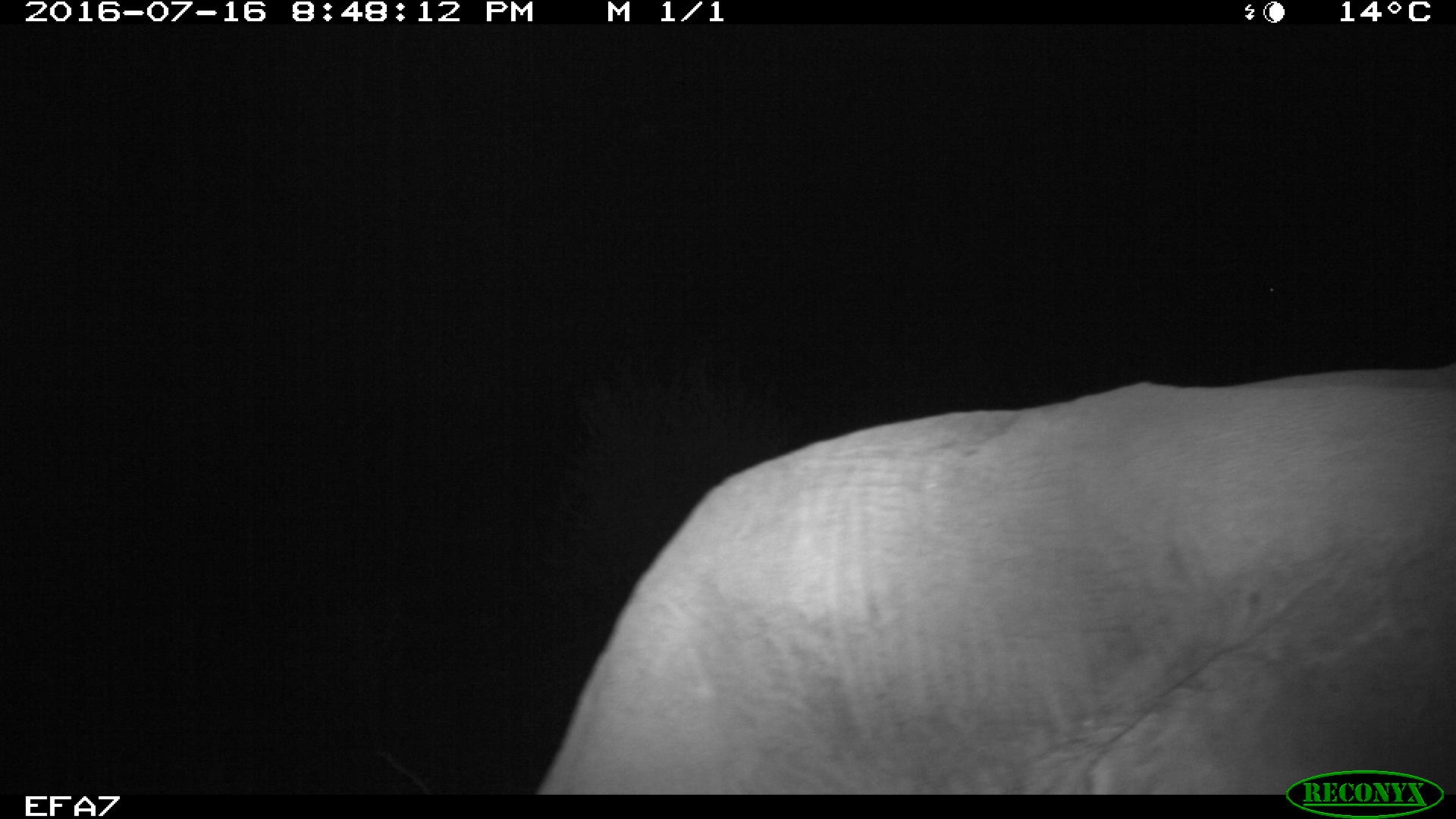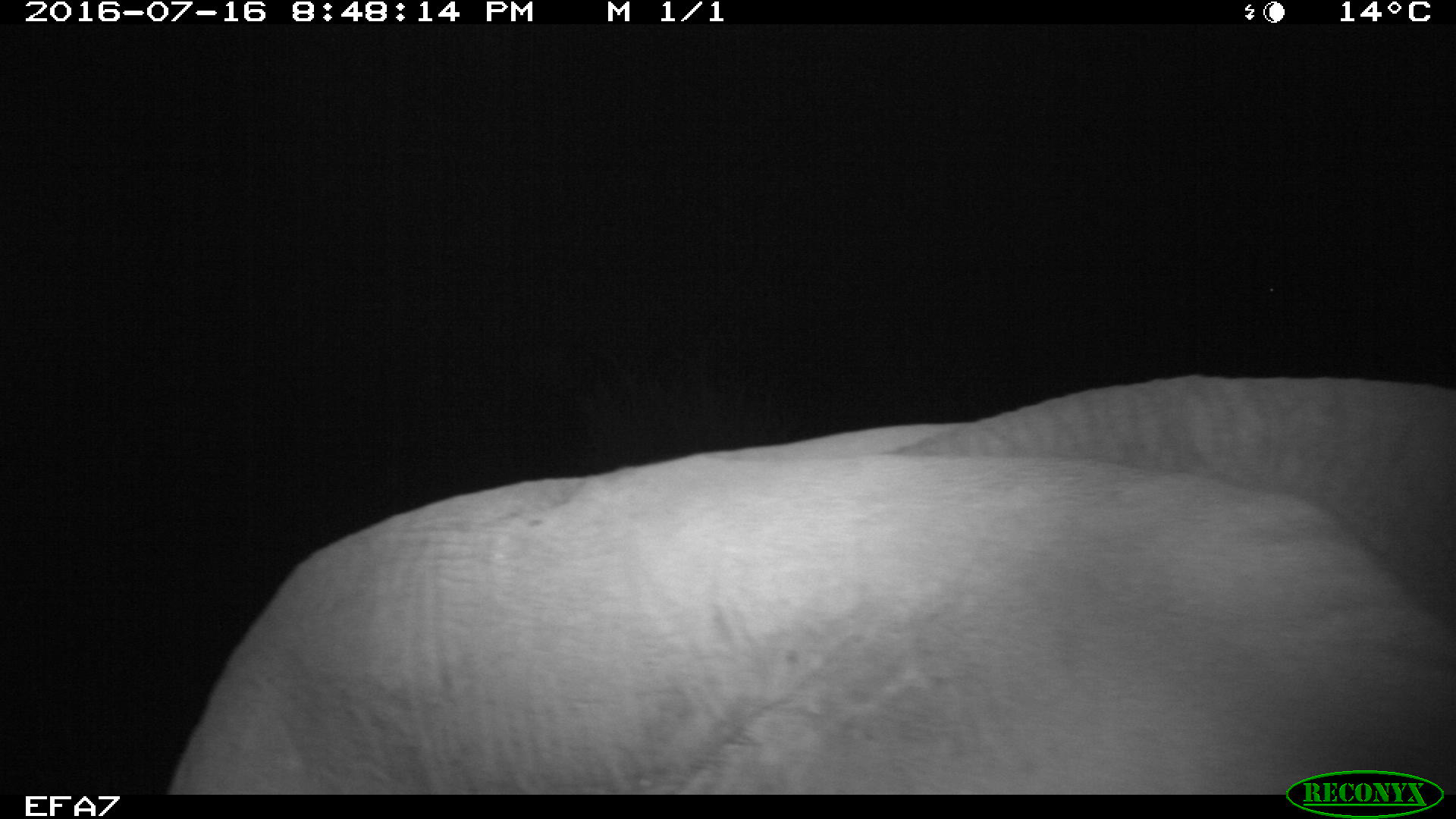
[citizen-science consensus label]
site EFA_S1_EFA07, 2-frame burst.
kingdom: Animalia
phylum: Chordata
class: Mammalia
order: Proboscidea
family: Elephantidae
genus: Loxodonta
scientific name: Loxodonta africana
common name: african bush elephant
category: elephant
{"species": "elephant (african bush elephant) (Loxodonta africana)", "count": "1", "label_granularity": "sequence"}